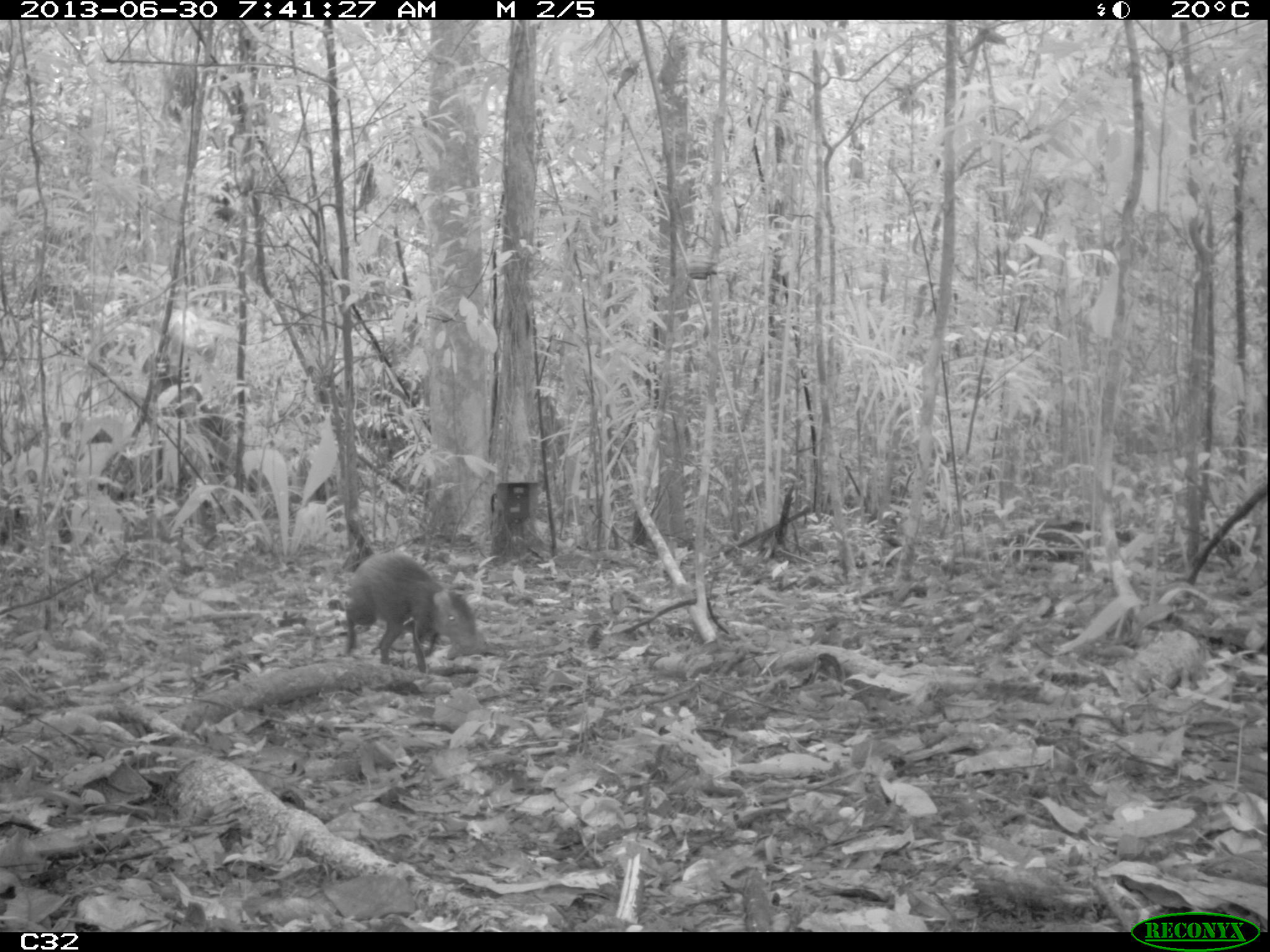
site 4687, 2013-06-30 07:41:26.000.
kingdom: Animalia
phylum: Chordata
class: Mammalia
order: Rodentia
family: Dasyproctidae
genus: Dasyprocta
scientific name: Dasyprocta leporina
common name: red-rumped agouti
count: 1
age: adult